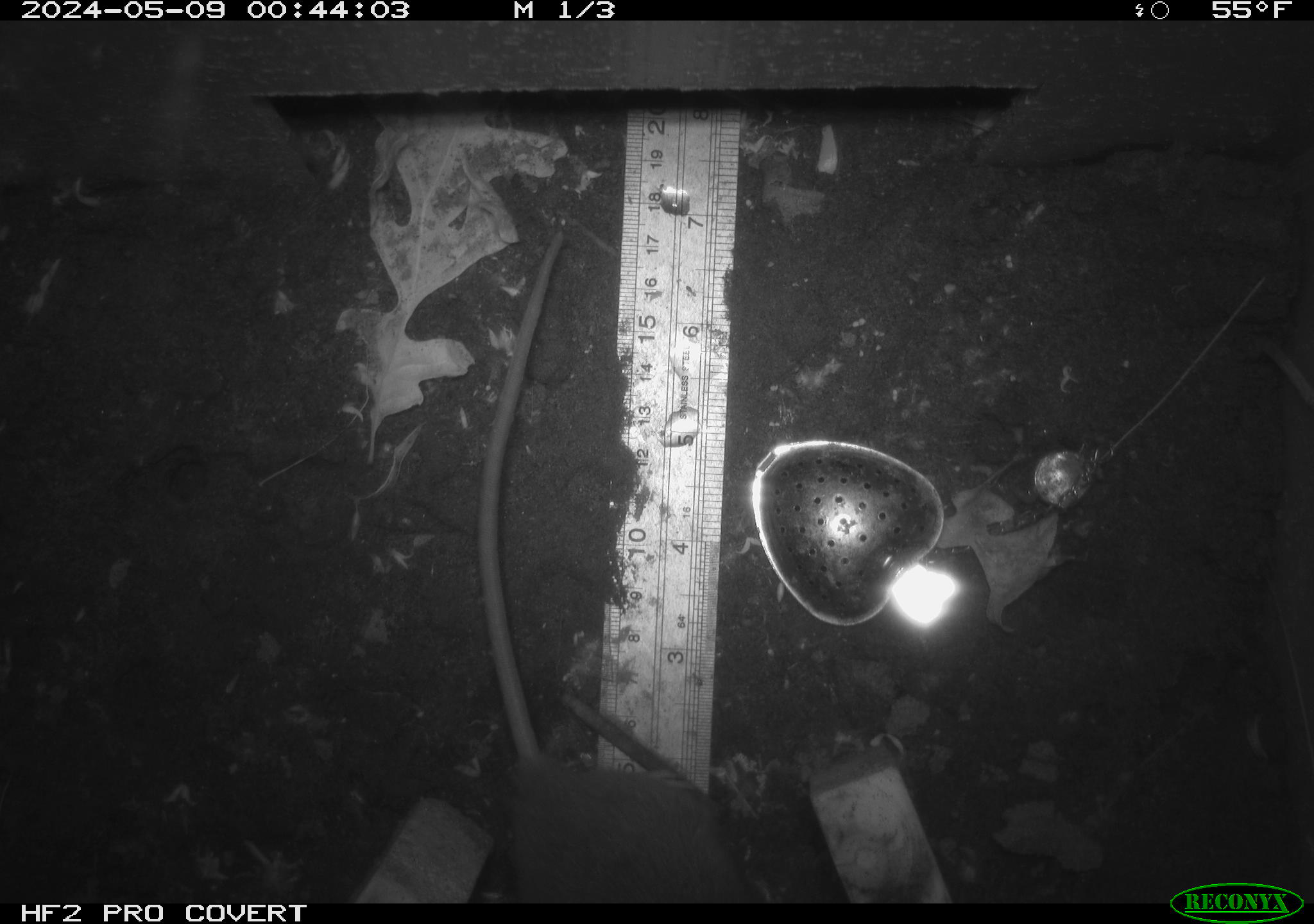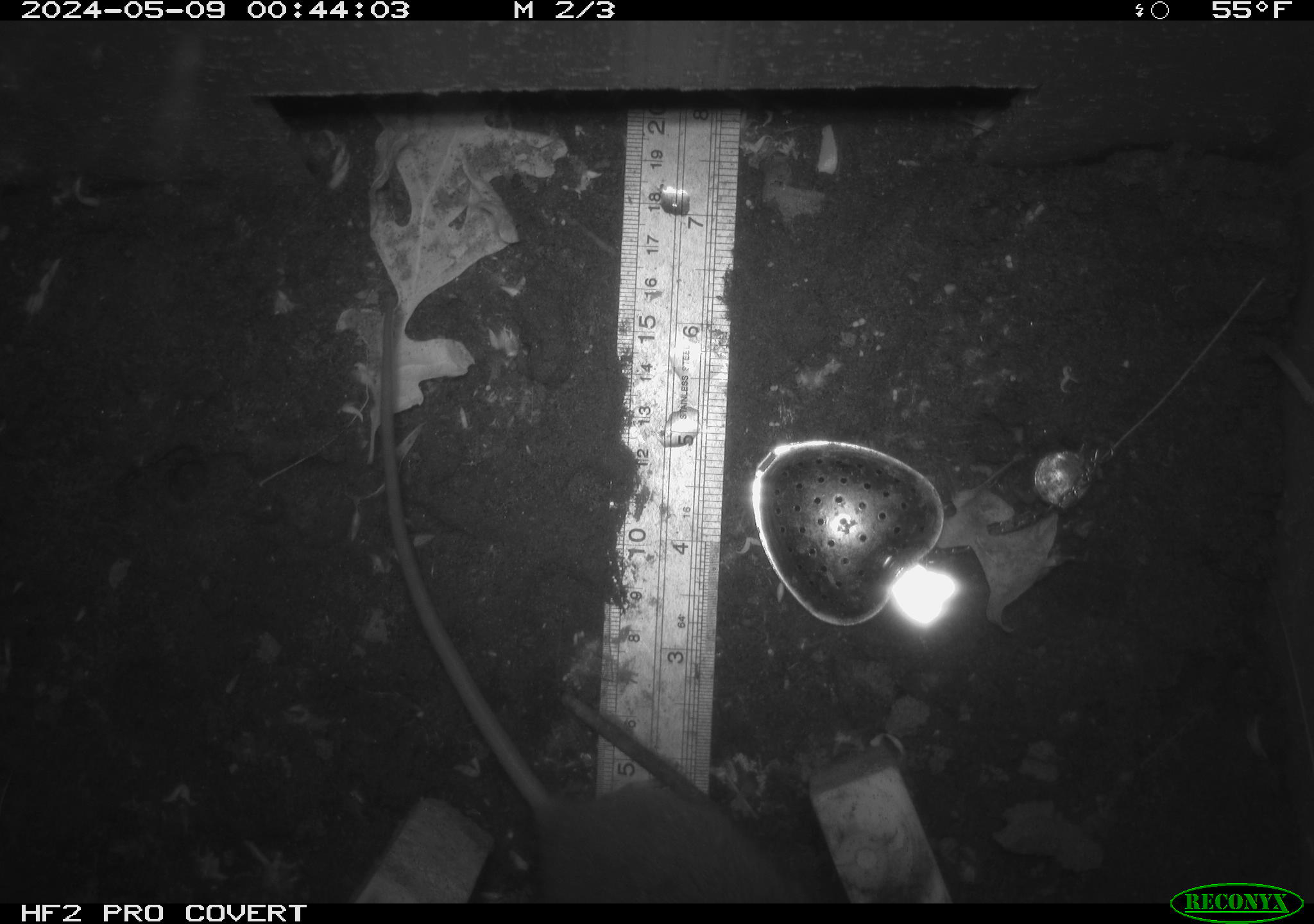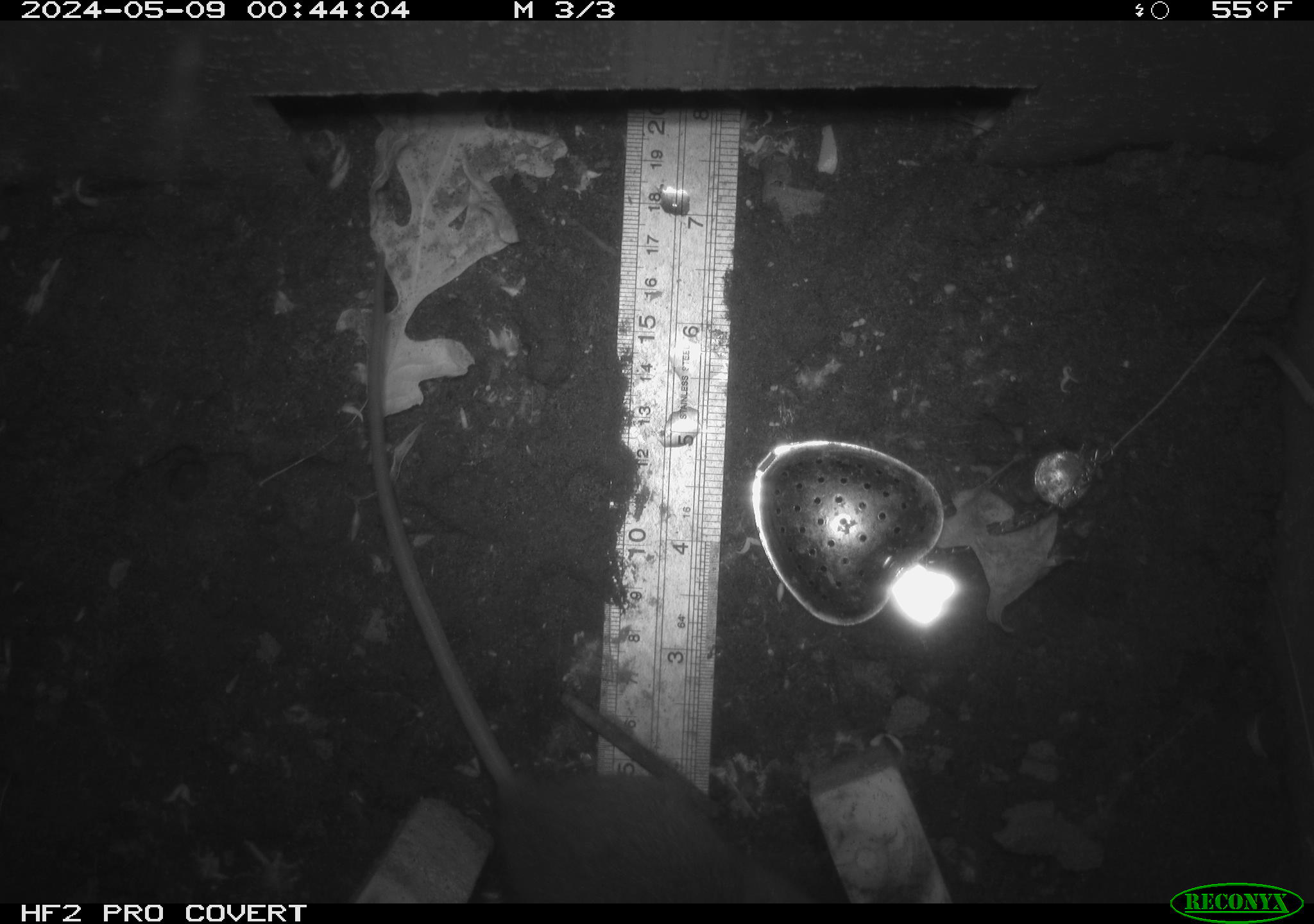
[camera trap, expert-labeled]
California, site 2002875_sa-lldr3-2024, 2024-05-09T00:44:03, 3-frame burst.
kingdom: Animalia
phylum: Chordata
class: Mammalia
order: Rodentia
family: Muridae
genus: Rattus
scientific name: Rattus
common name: rat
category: rattus species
Rattus species (rat) (Rattus).